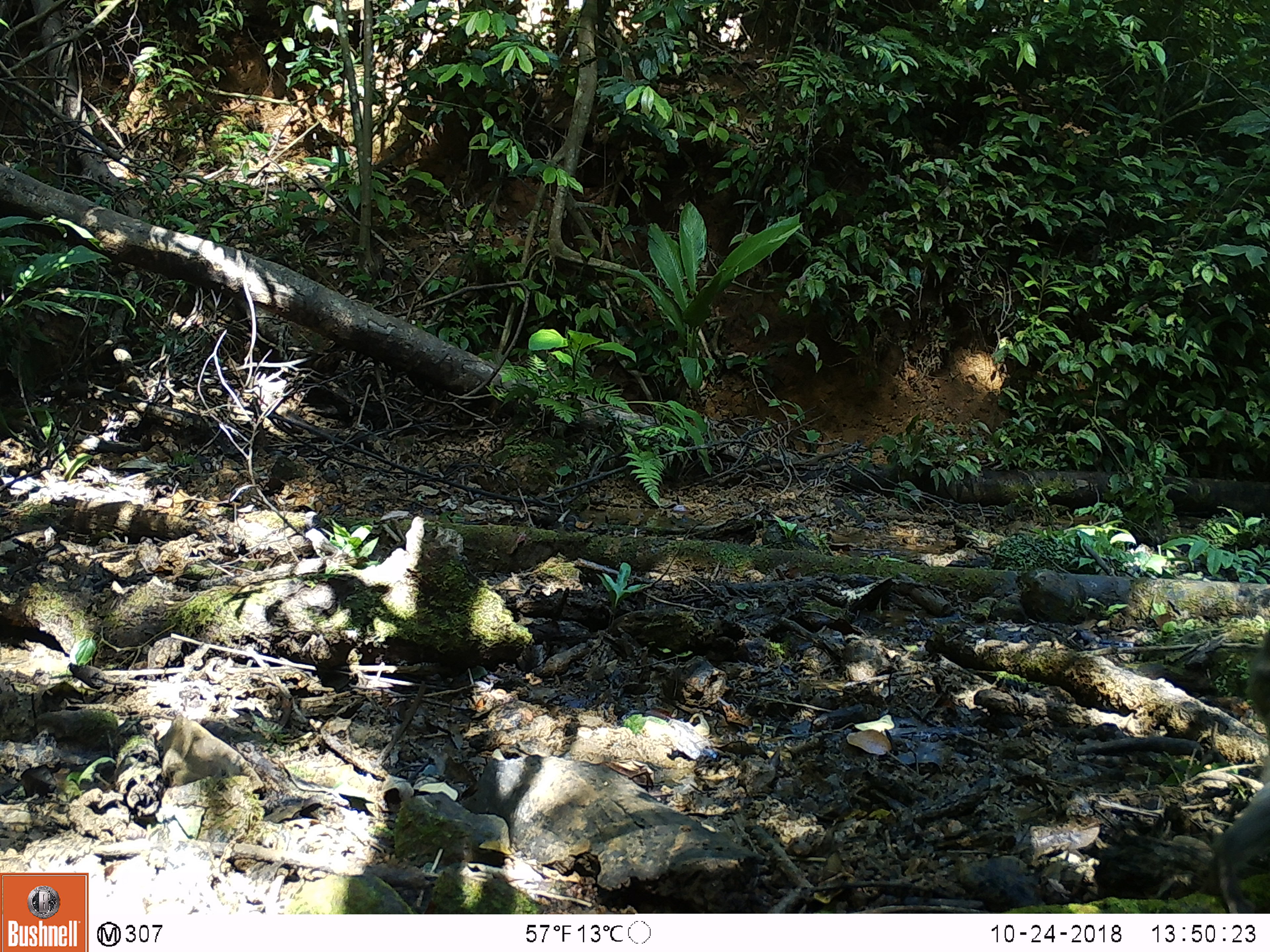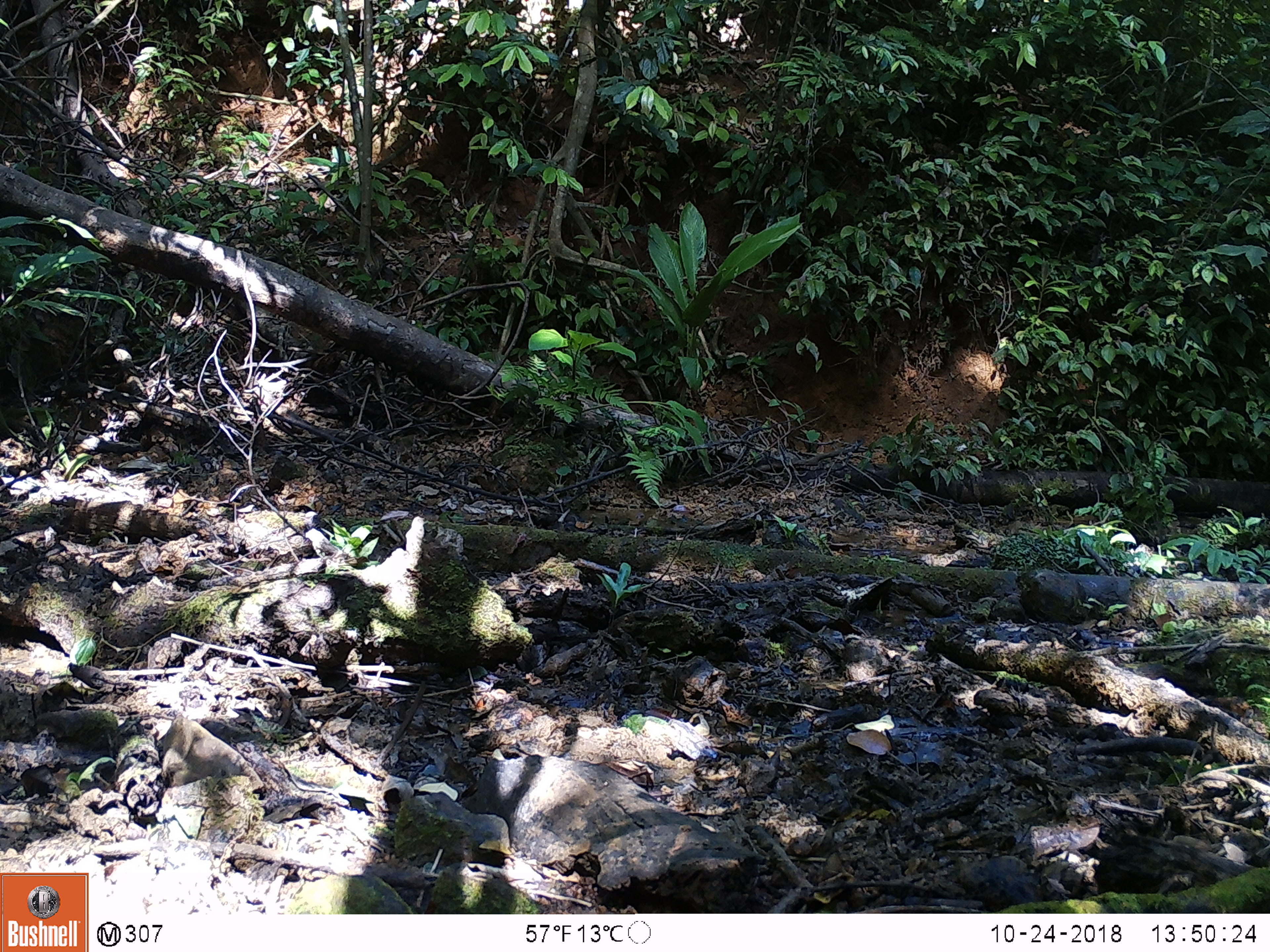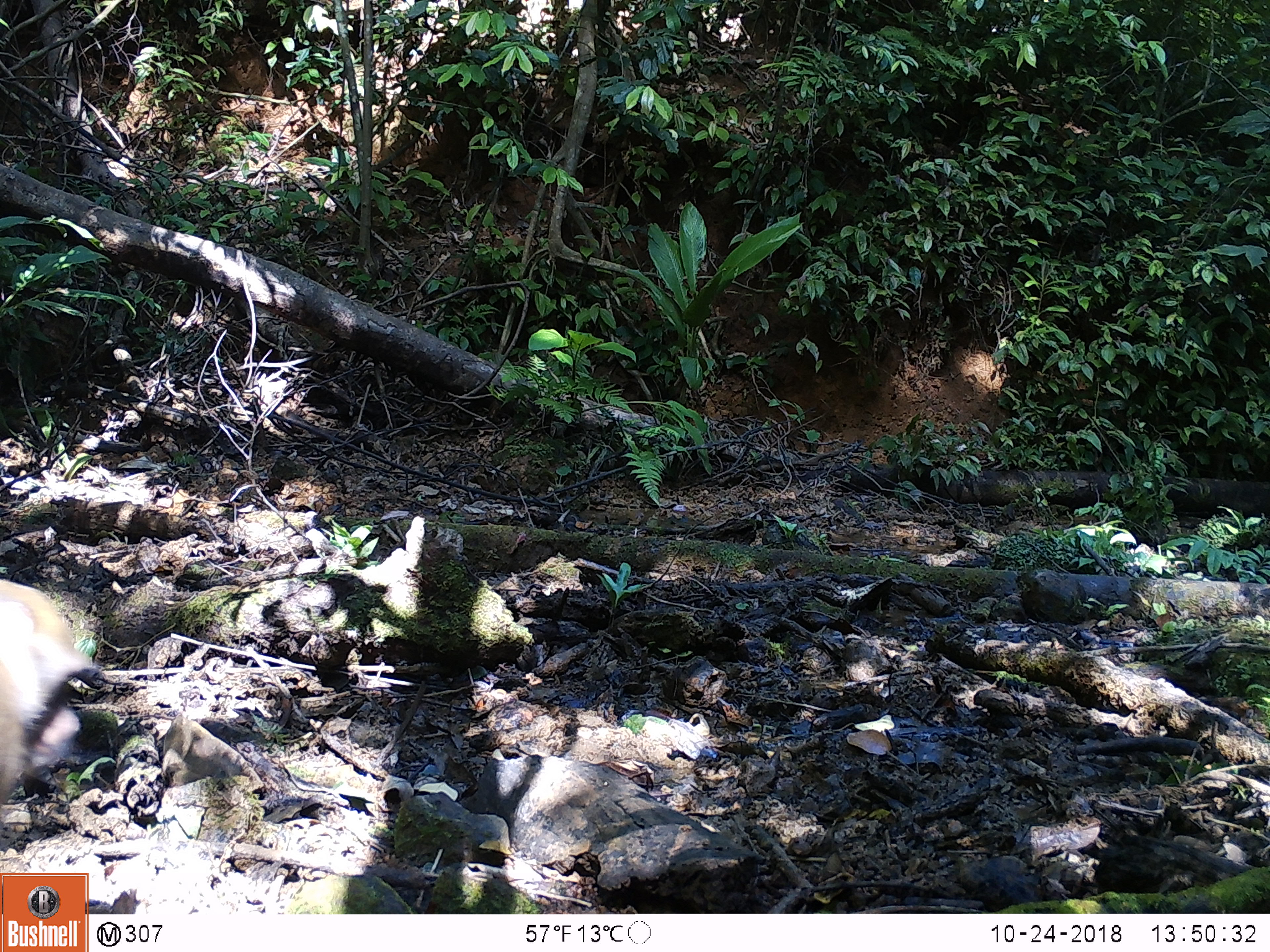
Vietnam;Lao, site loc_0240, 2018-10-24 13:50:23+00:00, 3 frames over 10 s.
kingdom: Animalia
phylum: Chordata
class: Mammalia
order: Primates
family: Cercopithecidae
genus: Macaca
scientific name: Macaca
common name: macaques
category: assam or rhesus macaque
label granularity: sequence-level